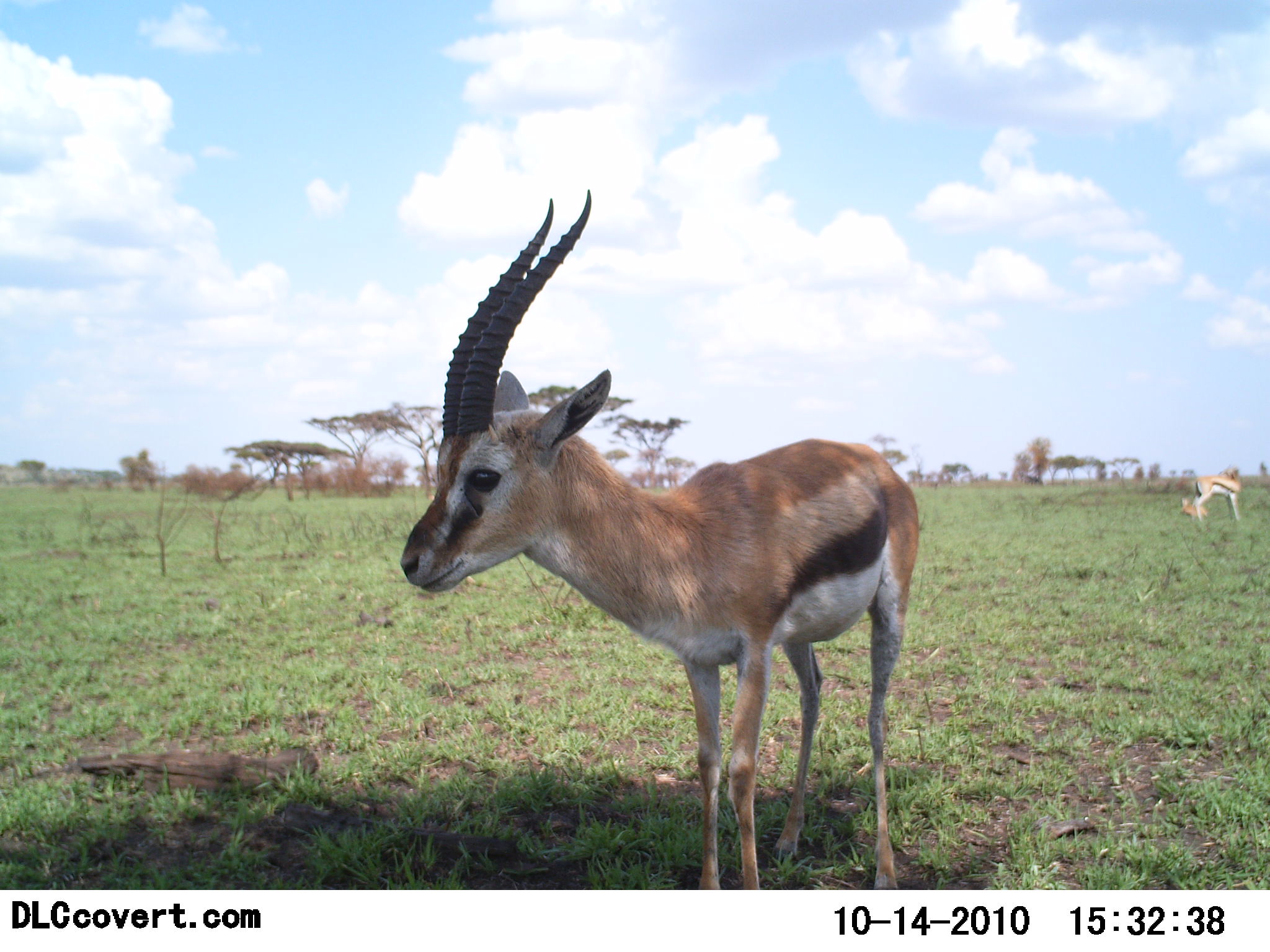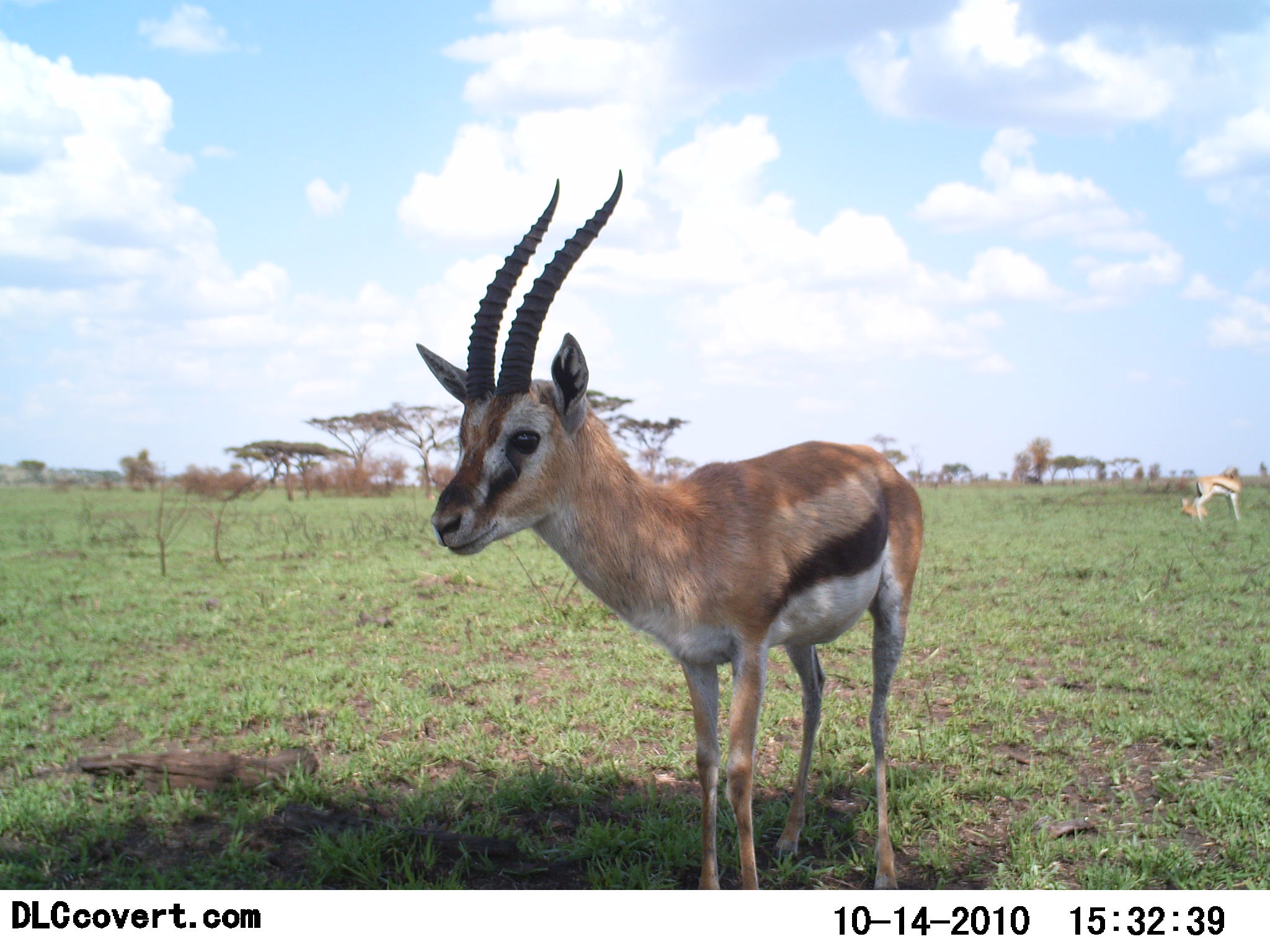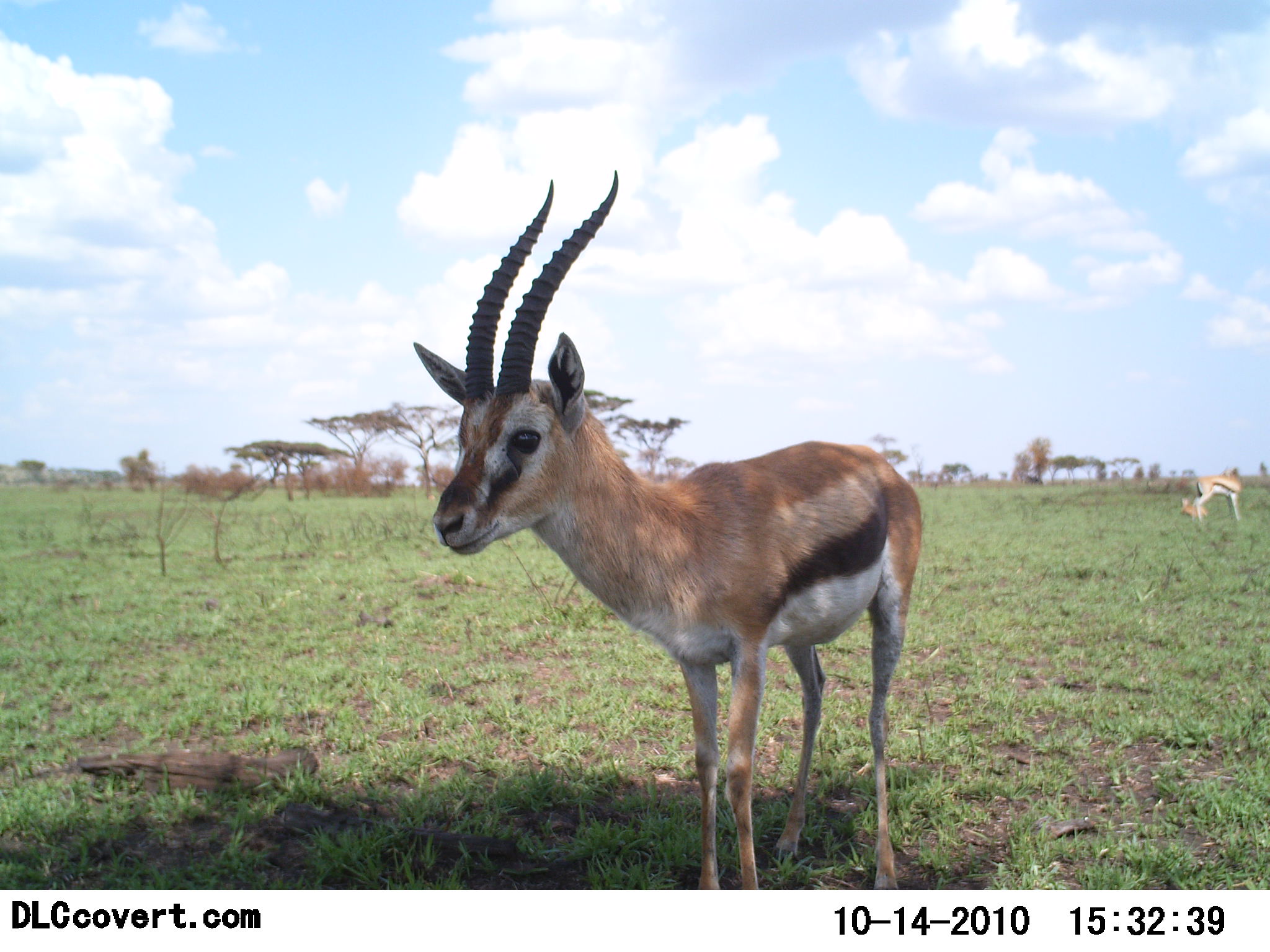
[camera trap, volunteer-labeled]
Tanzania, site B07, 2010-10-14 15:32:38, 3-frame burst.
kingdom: Animalia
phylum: Chordata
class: Mammalia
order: Artiodactyla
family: Bovidae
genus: Eudorcas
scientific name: Eudorcas thomsonii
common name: thomson's gazelle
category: gazellethomsons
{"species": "gazellethomsons (thomson's gazelle) (Eudorcas thomsonii)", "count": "2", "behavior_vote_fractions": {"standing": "92%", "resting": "31%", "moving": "8%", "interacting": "0%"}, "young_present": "0%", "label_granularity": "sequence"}